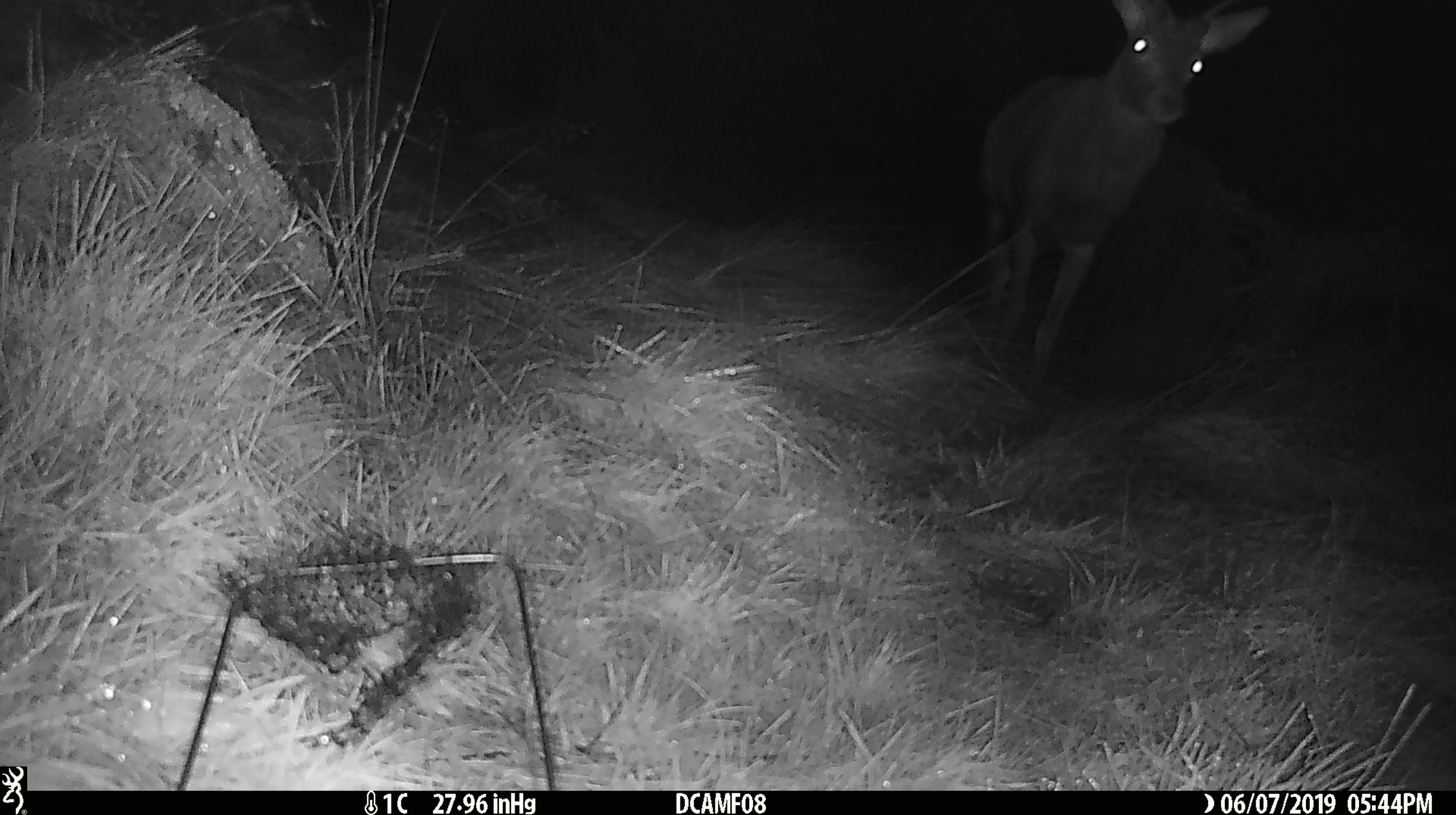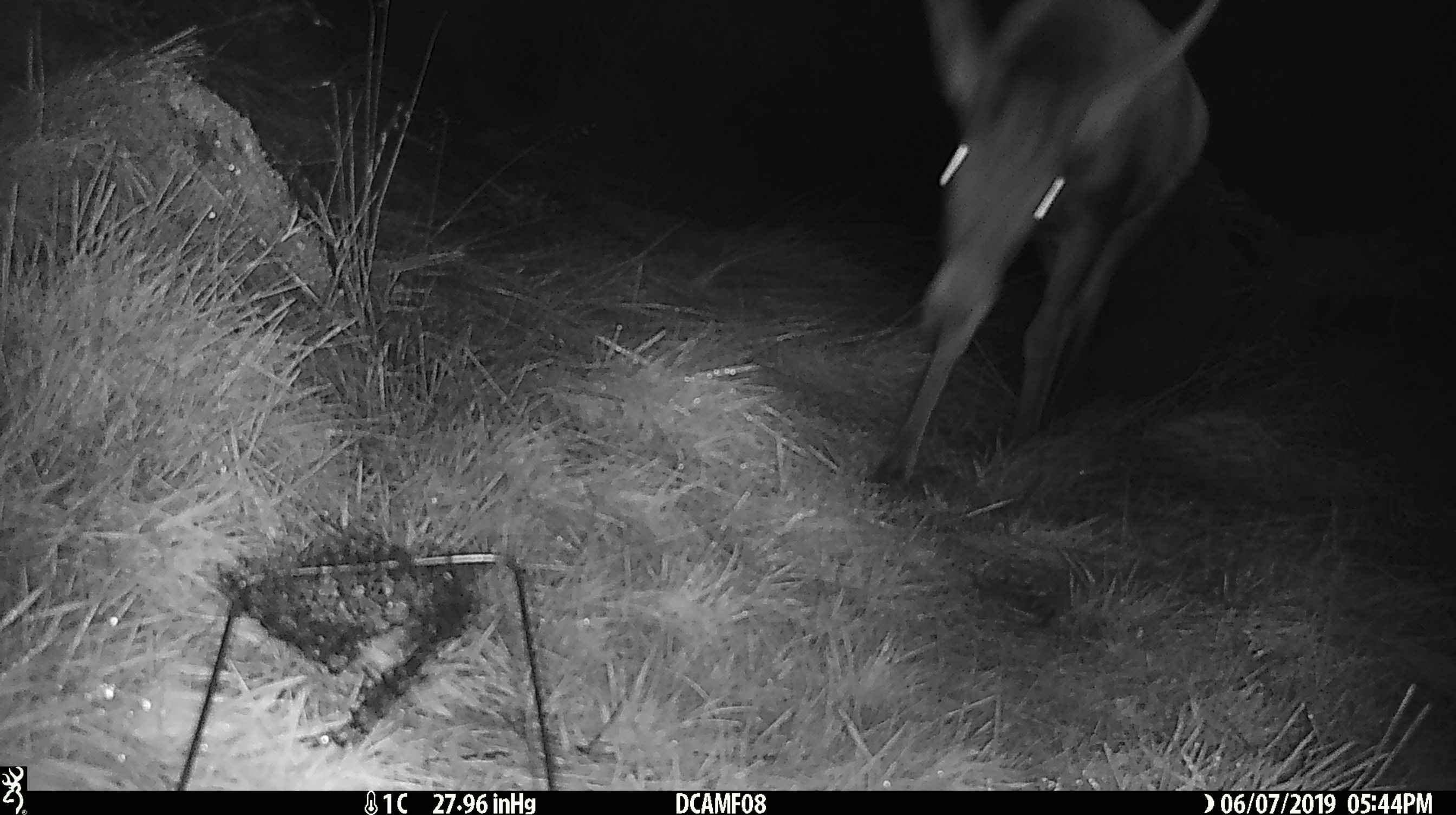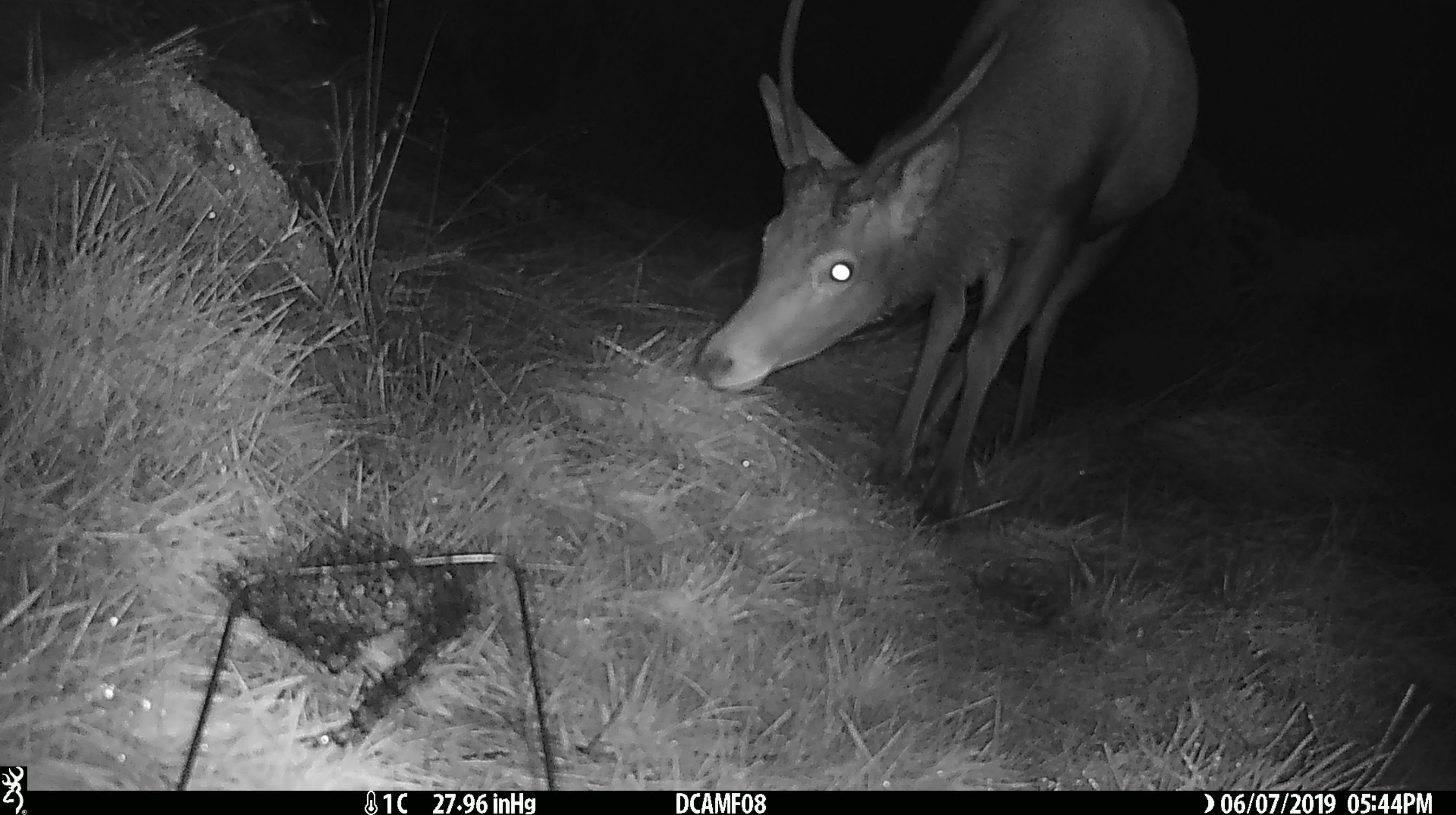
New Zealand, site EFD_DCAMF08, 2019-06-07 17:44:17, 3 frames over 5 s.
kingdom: Animalia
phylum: Chordata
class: Mammalia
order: Artiodactyla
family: Cervidae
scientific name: Cervidae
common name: deer